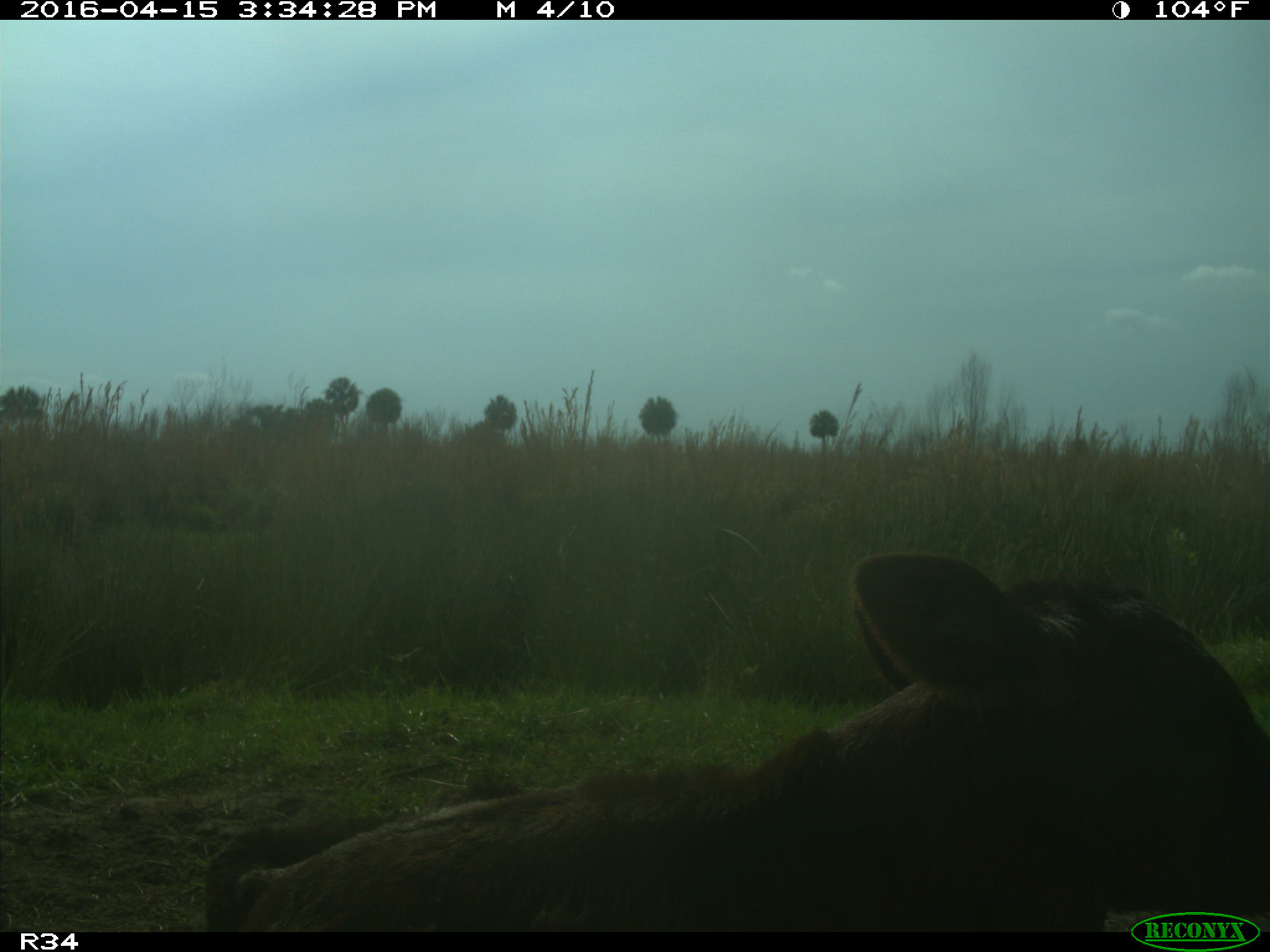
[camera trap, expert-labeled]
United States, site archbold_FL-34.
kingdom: Animalia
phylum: Chordata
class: Mammalia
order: Artiodactyla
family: Bovidae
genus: Bos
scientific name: Bos taurus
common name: domestic cow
Bos taurus (domestic cow).